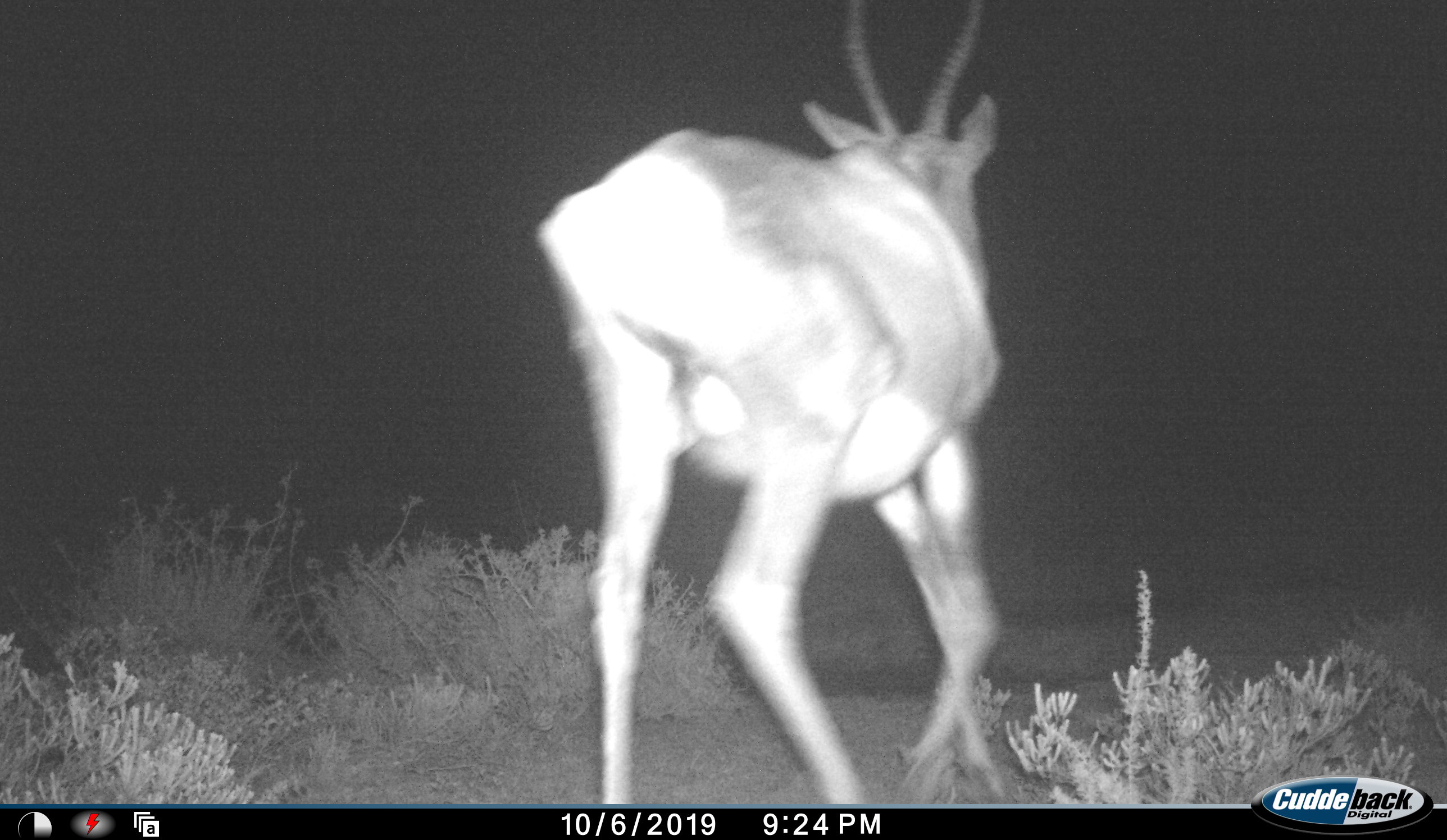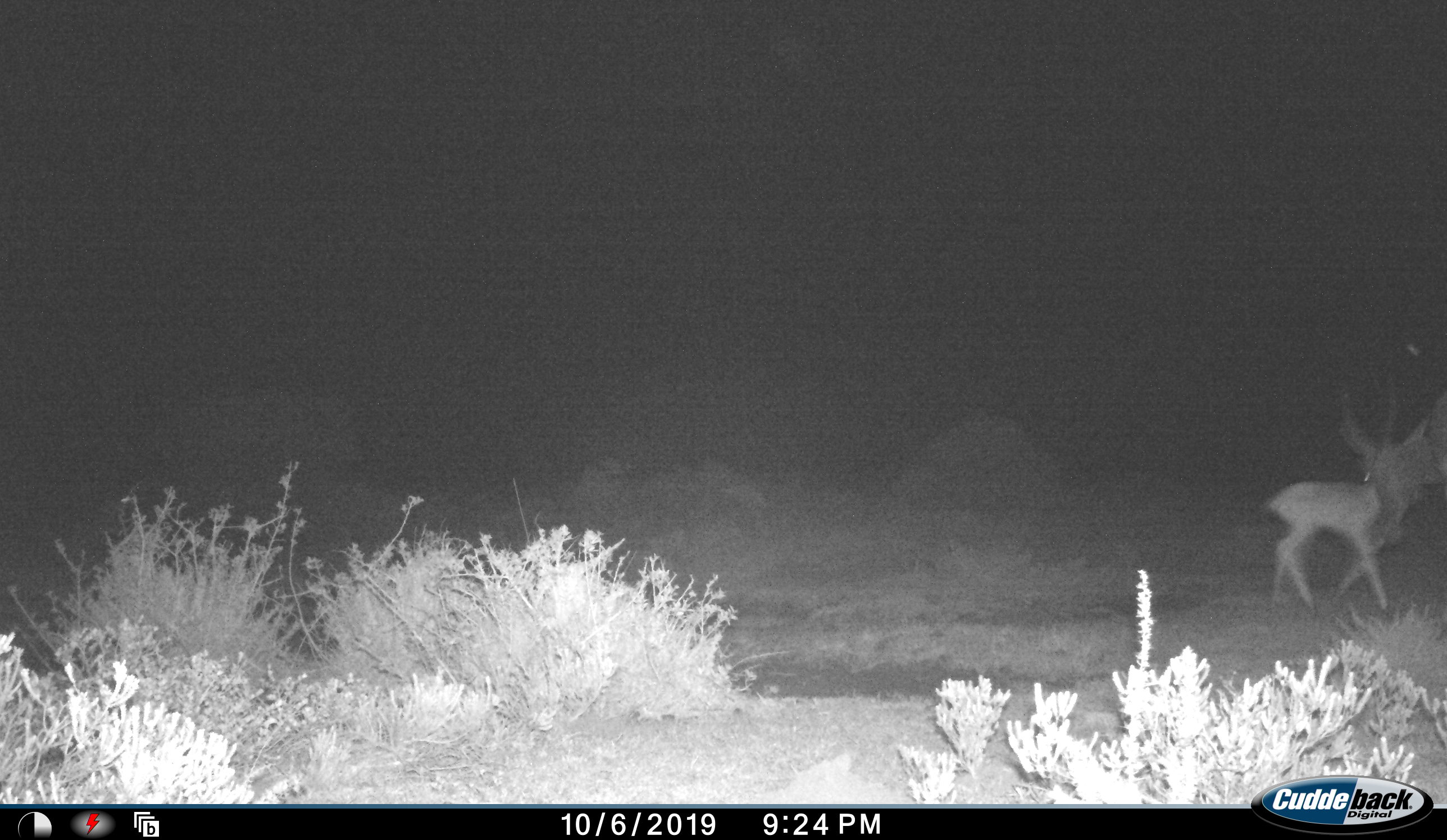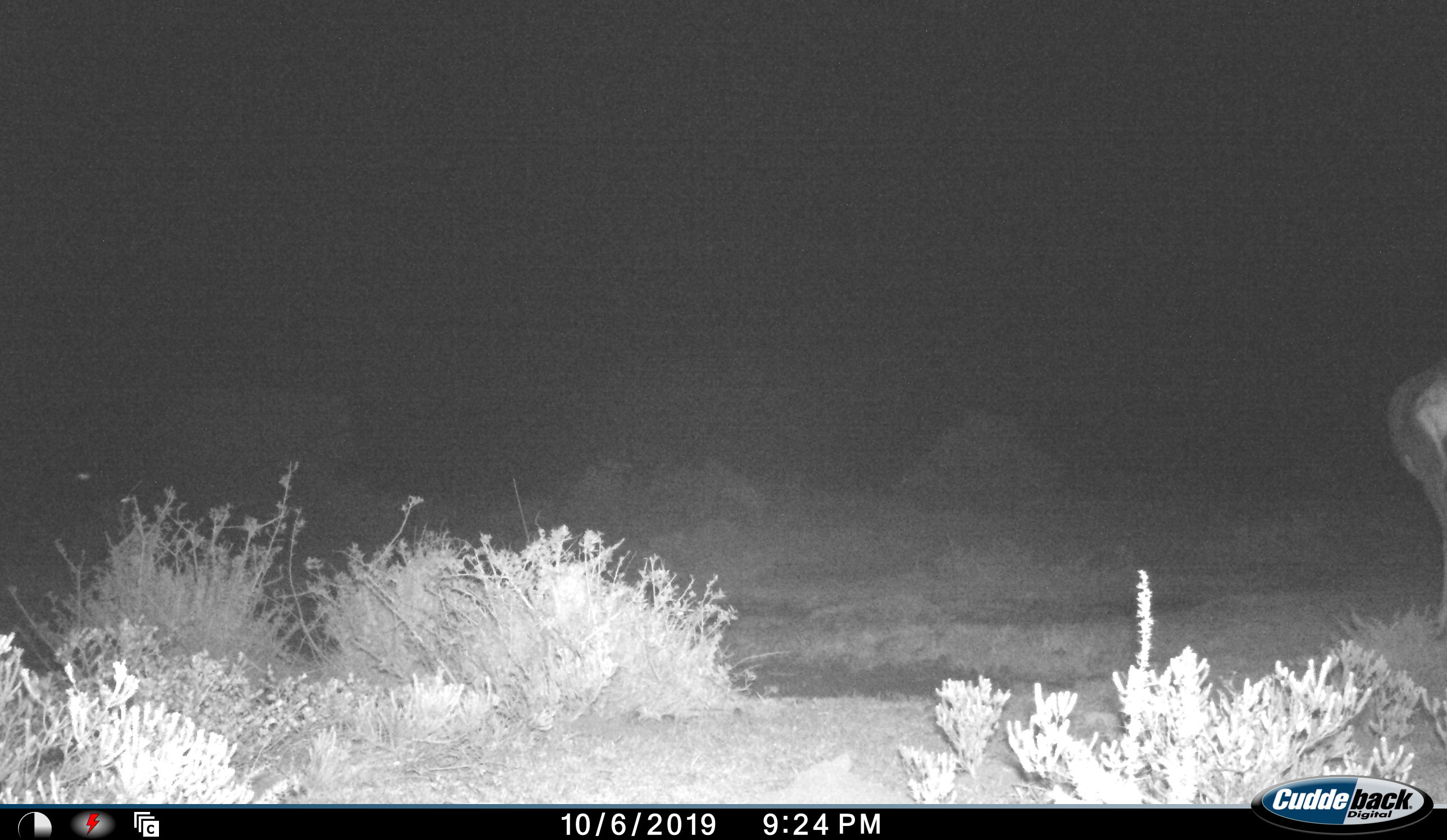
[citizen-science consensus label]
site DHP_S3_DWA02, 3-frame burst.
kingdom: Animalia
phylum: Chordata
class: Mammalia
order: Artiodactyla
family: Bovidae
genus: Damaliscus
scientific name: Damaliscus pygargus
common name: bontebok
Bontebok (Damaliscus pygargus), count 1. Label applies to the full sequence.